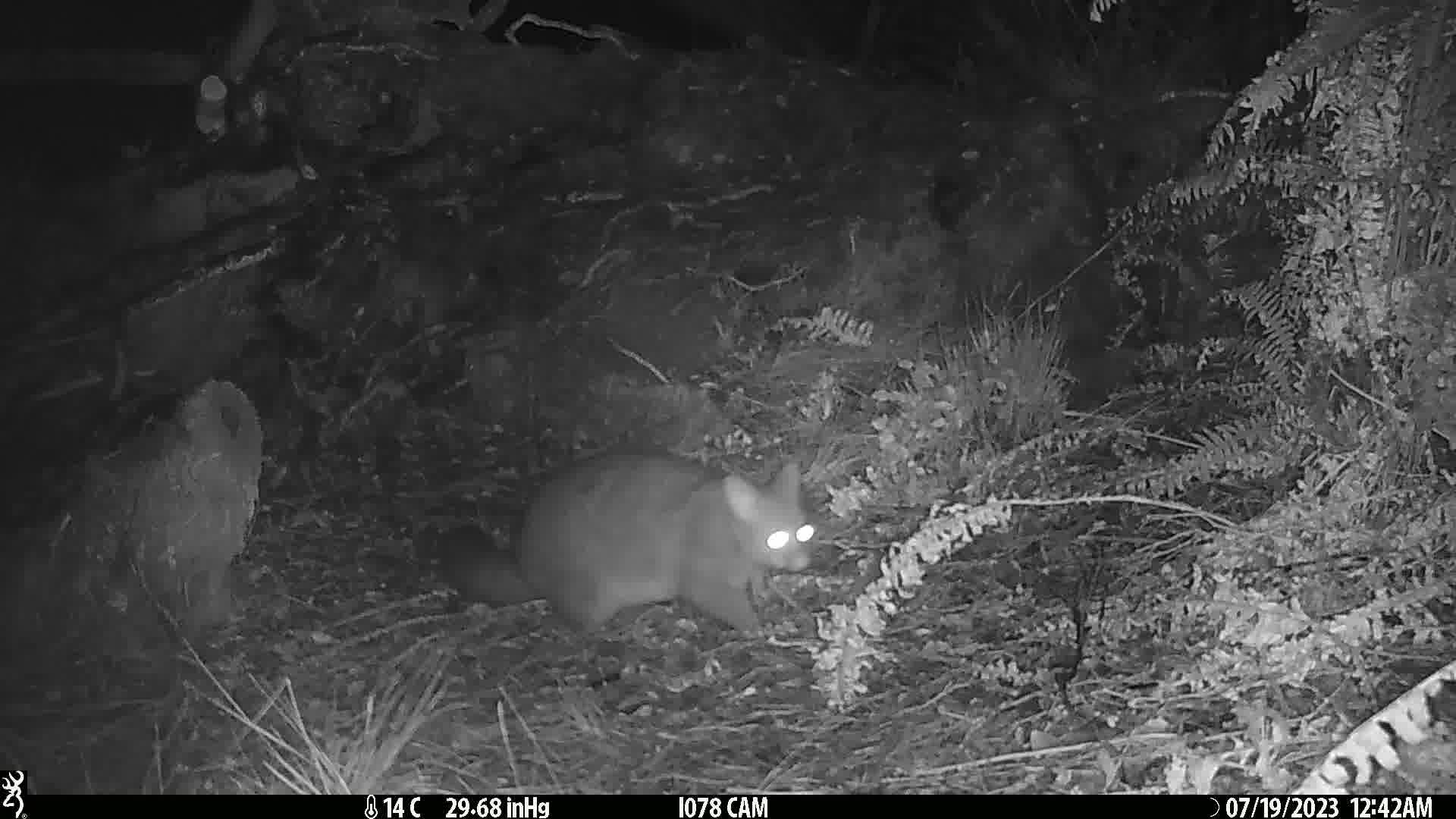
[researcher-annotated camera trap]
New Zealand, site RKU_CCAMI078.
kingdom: Animalia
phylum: Chordata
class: Mammalia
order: Diprotodontia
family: Phalangeridae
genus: Trichosurus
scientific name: Trichosurus vulpecula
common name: common brushtail possum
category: possum